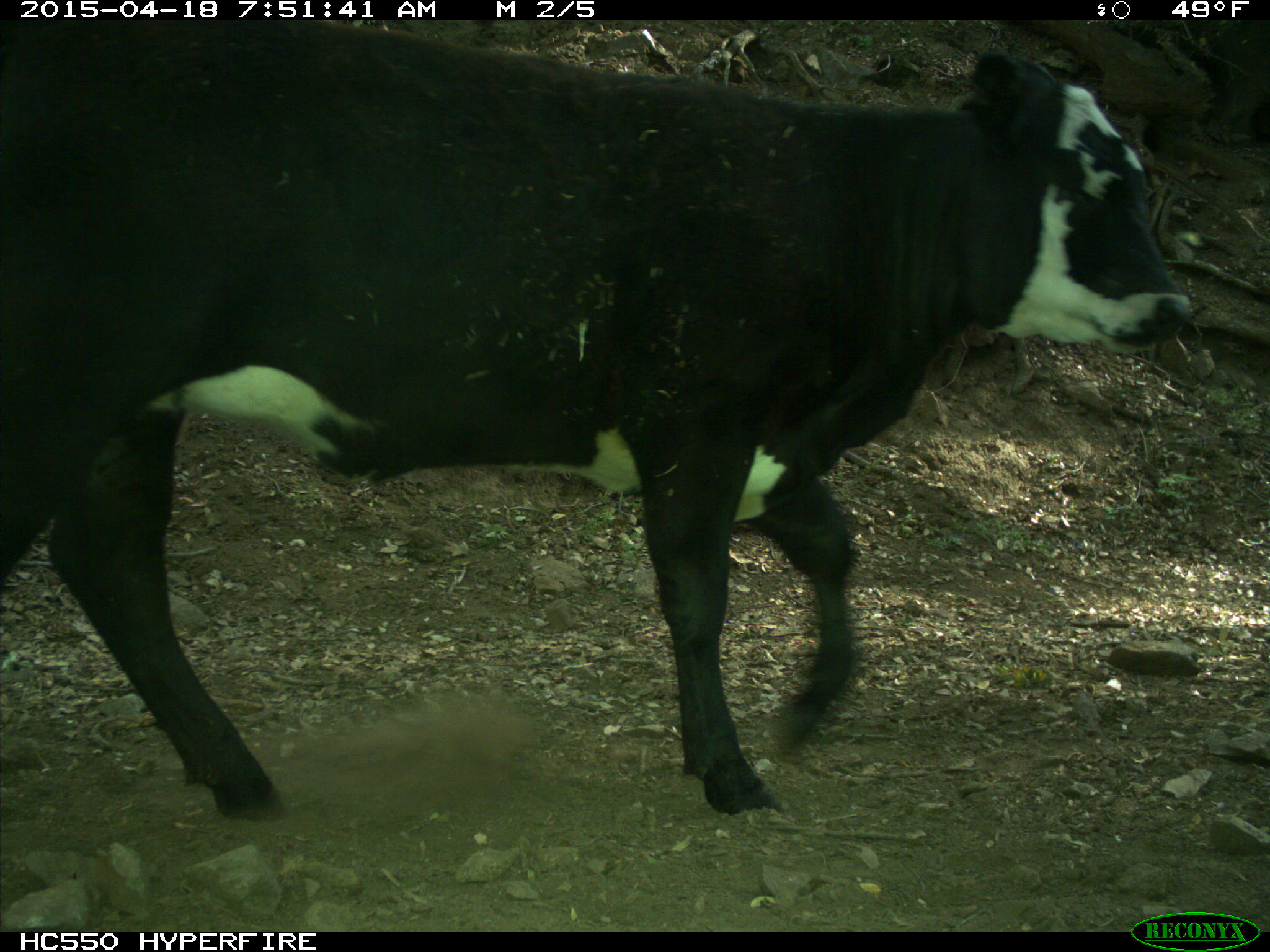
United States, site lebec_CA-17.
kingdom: Animalia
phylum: Chordata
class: Mammalia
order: Artiodactyla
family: Bovidae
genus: Bos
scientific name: Bos taurus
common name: domestic cow